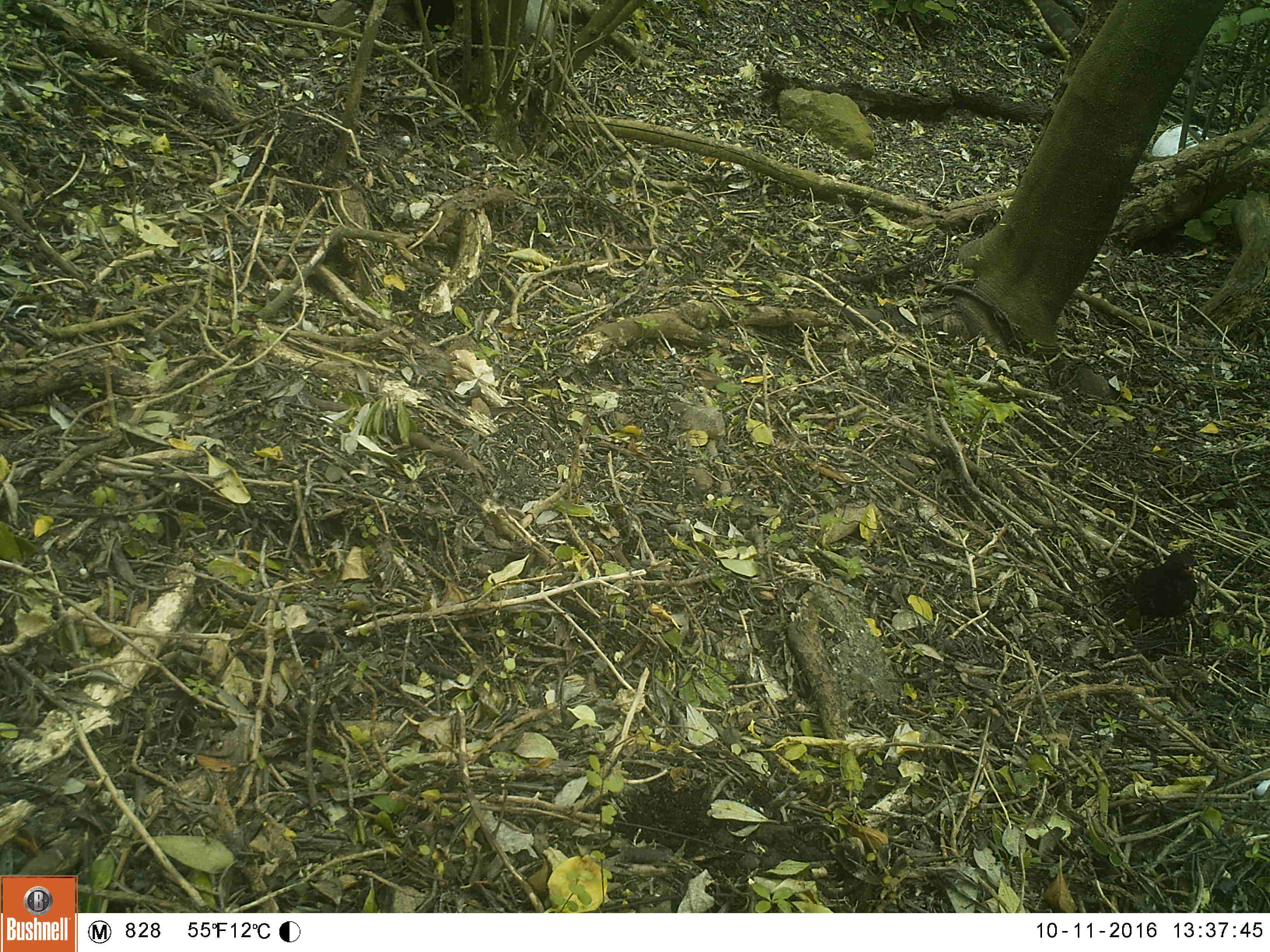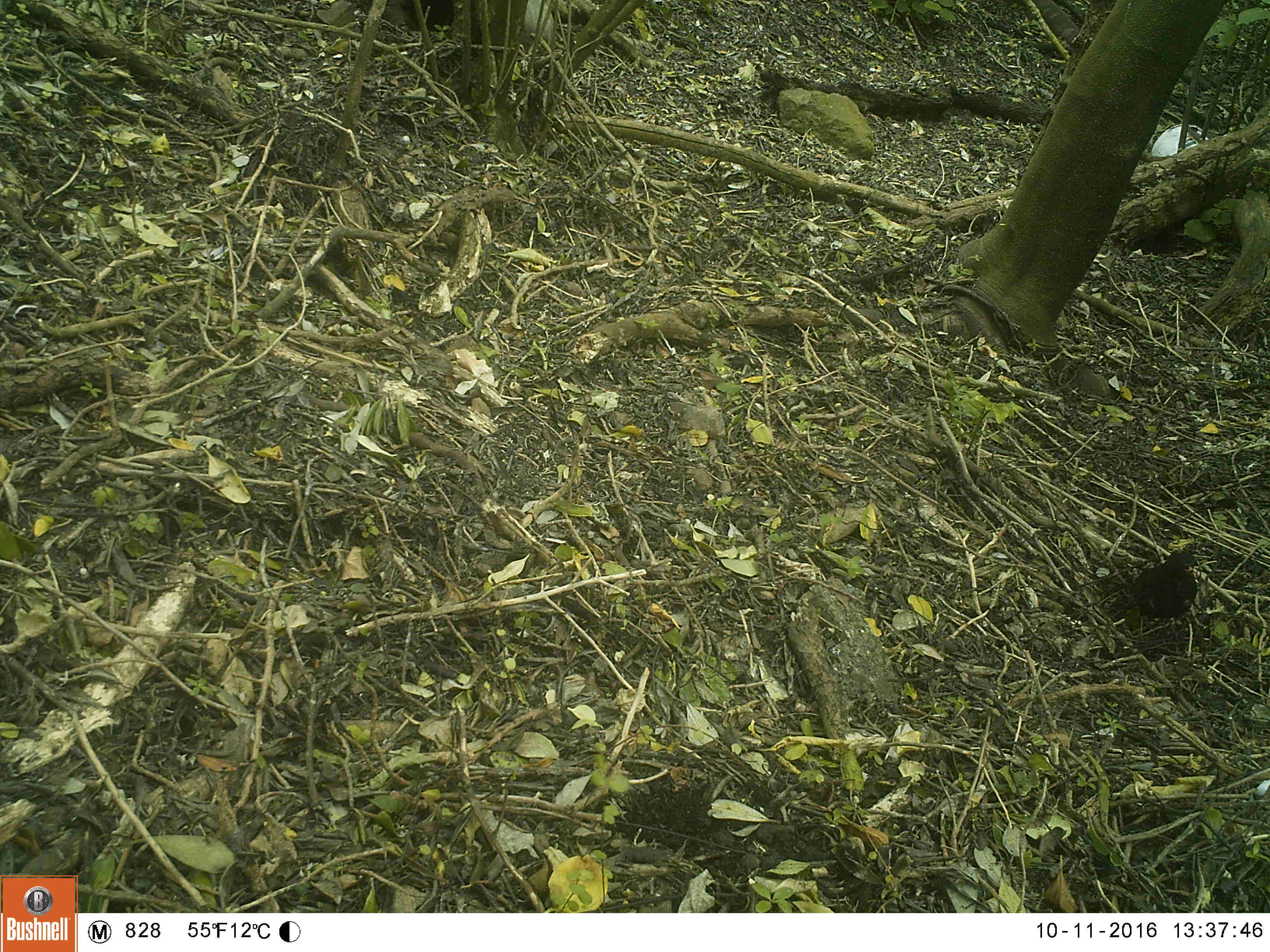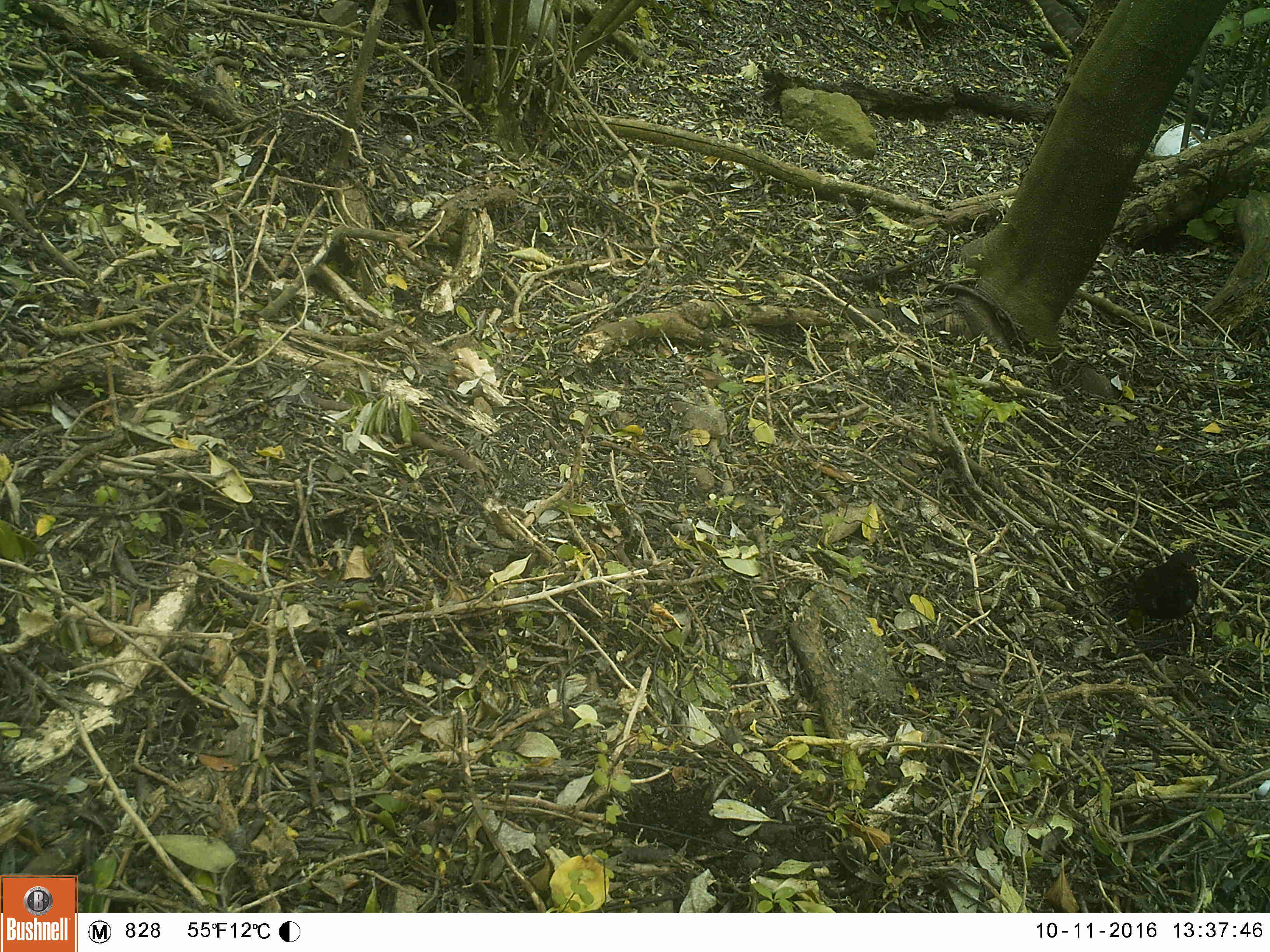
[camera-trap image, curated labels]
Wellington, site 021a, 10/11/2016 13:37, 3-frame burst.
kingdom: Animalia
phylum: Chordata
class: Aves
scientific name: Aves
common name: bird